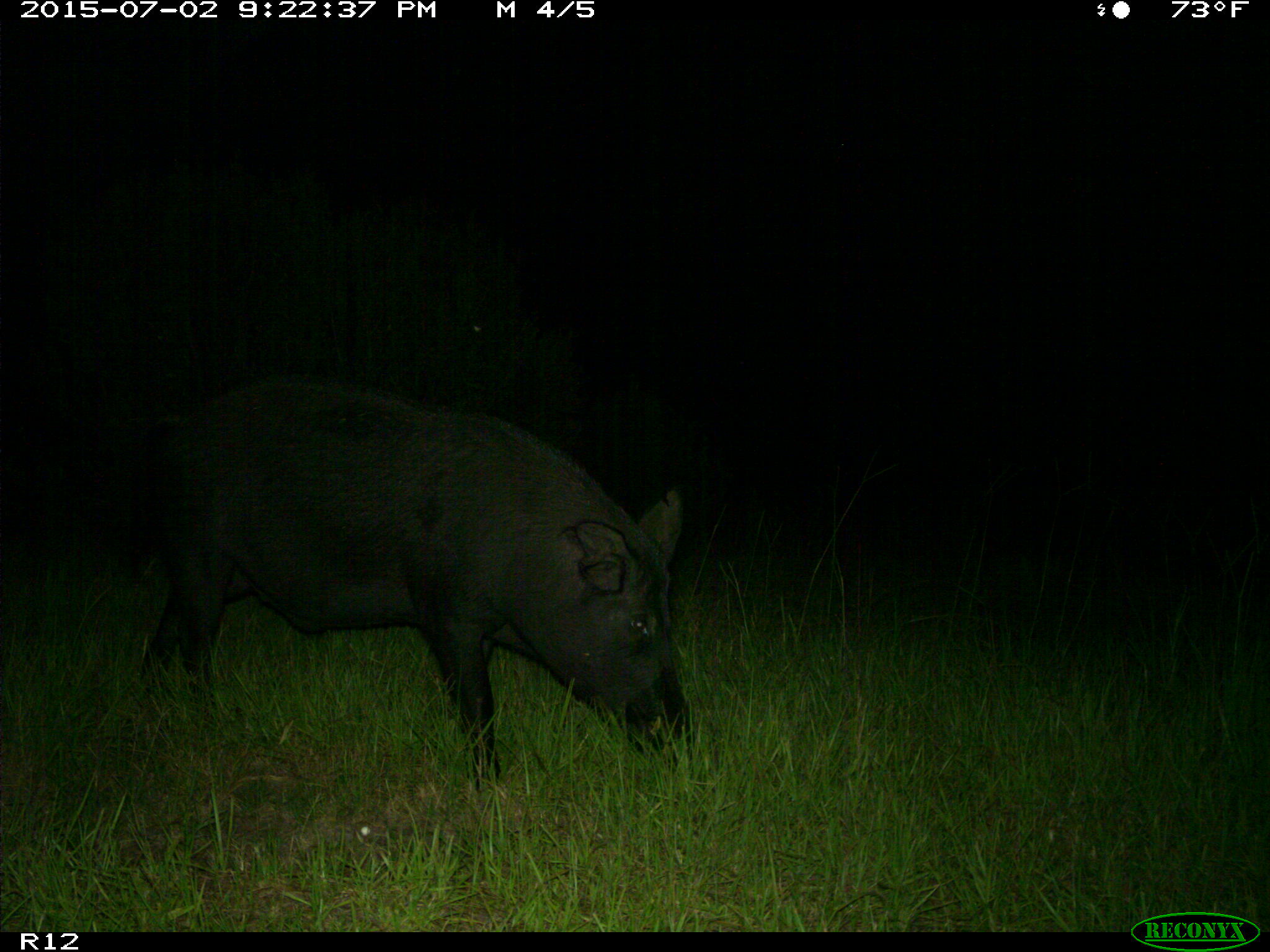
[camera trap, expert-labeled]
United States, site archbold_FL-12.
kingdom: Animalia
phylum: Chordata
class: Mammalia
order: Artiodactyla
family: Suidae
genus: Sus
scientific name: Sus scrofa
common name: wild boar